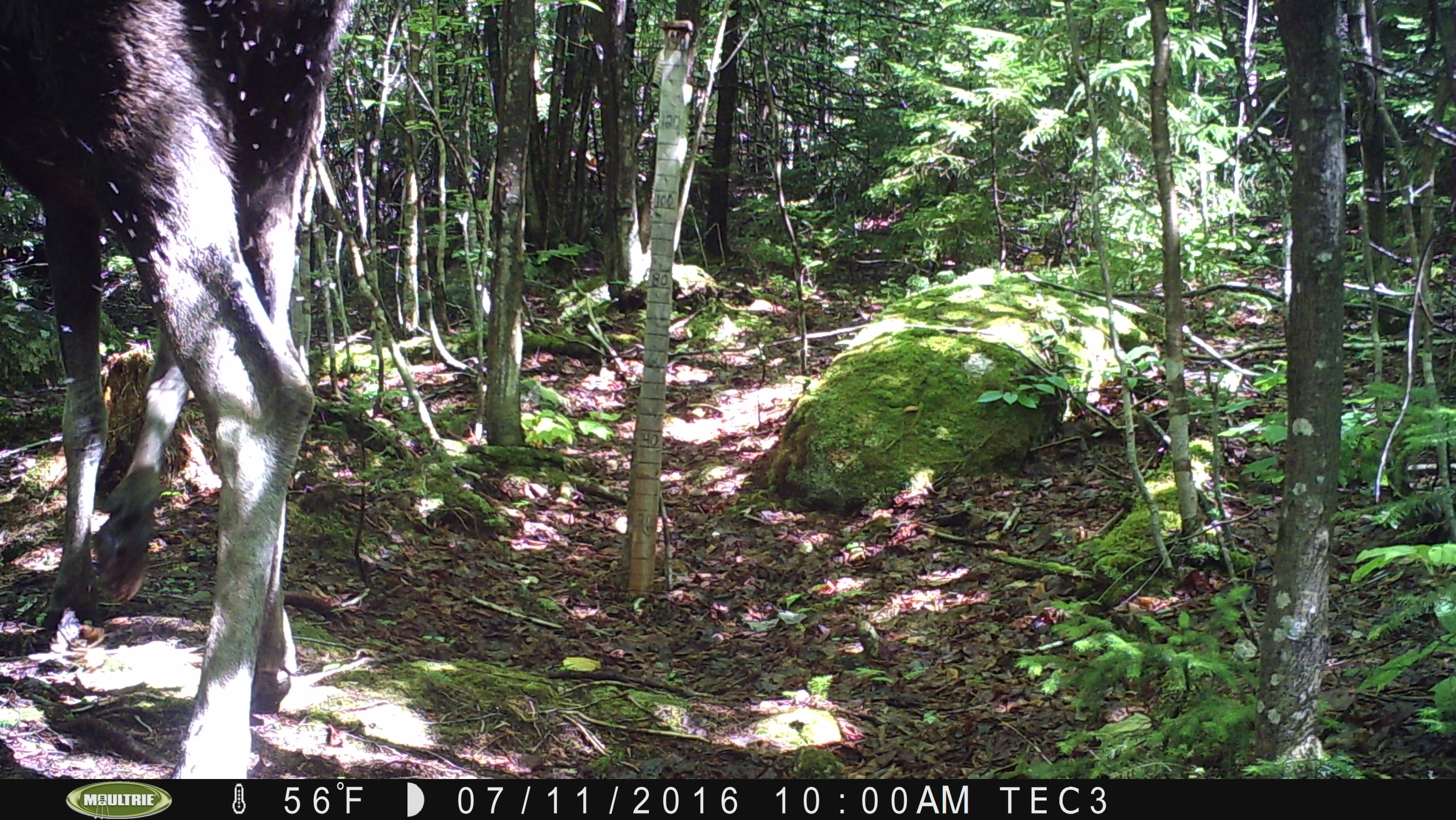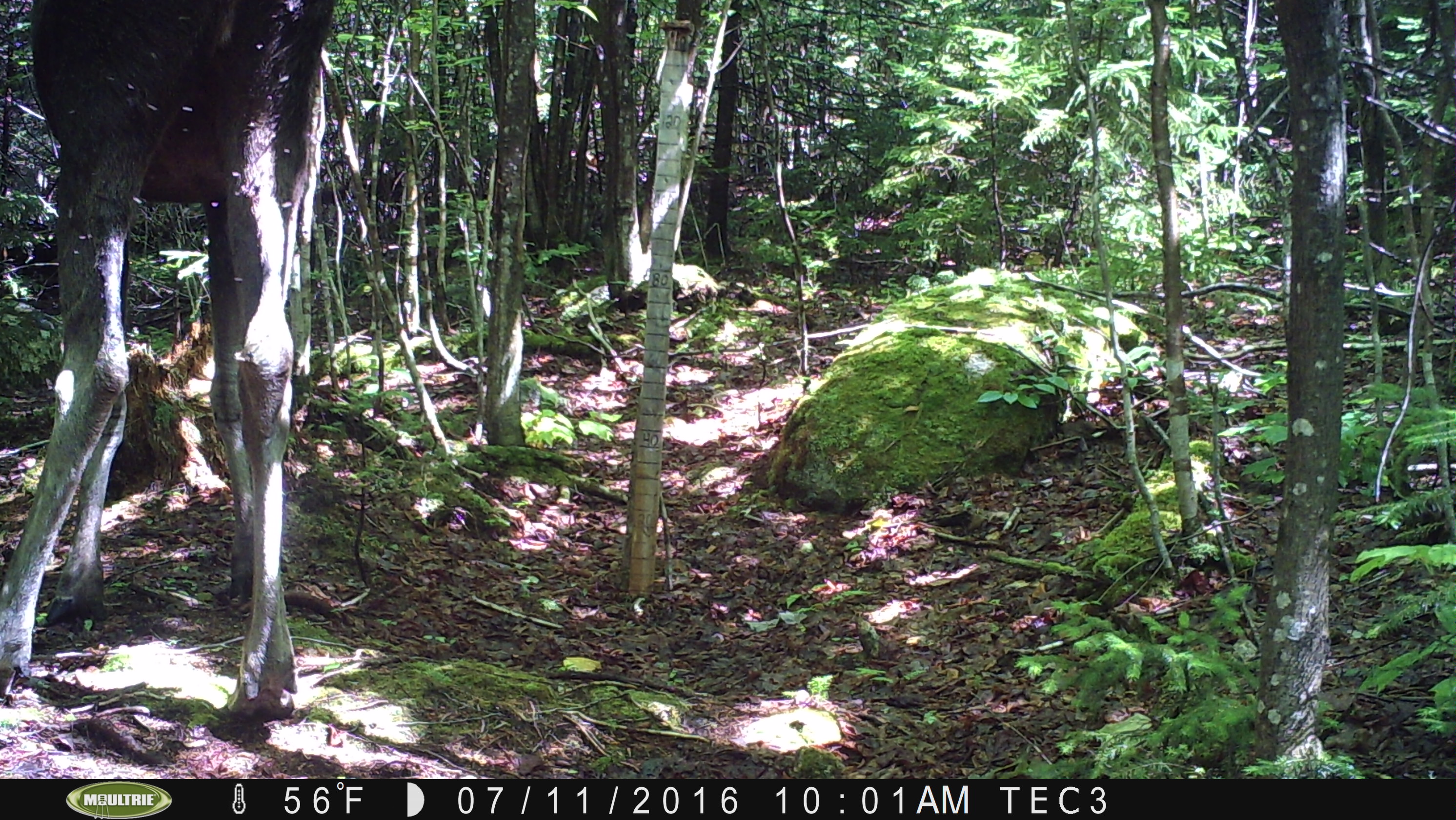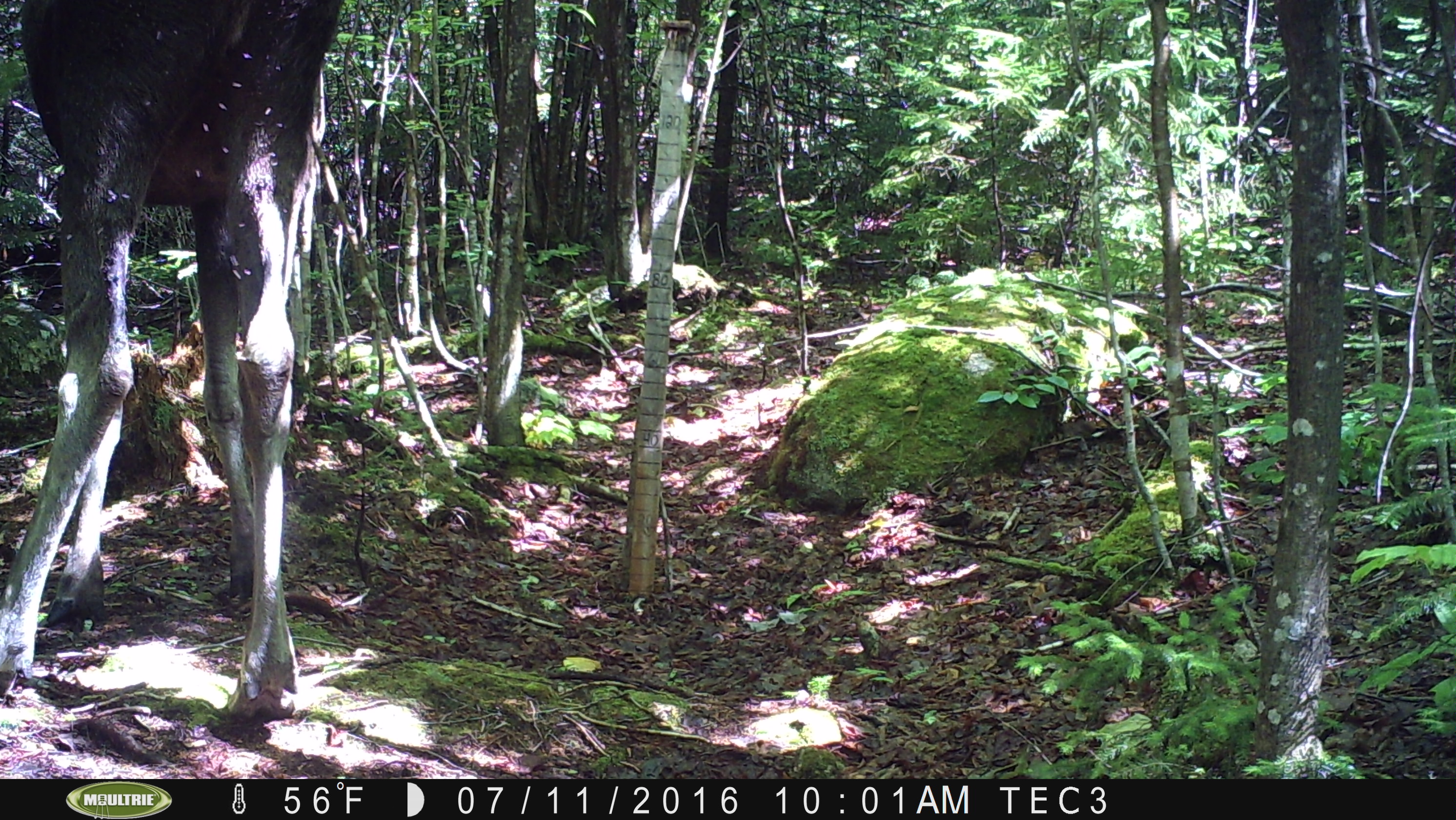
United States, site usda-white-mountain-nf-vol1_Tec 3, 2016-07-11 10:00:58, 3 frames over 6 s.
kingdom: Animalia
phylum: Chordata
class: Mammalia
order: Artiodactyla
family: Cervidae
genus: Alces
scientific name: Alces alces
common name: moose